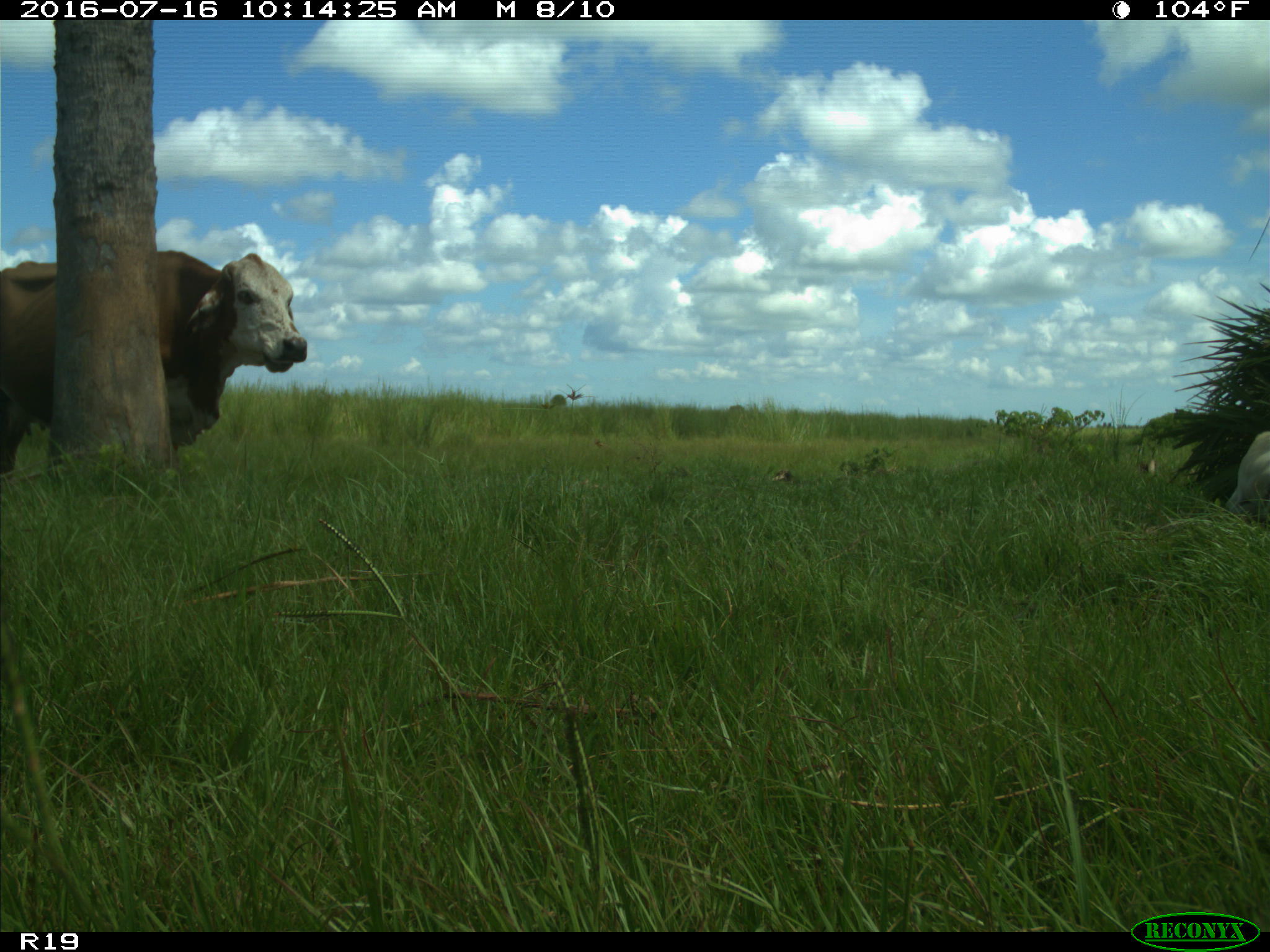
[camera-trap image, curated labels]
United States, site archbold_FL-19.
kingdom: Animalia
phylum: Chordata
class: Mammalia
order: Artiodactyla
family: Bovidae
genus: Bos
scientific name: Bos taurus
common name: domestic cow